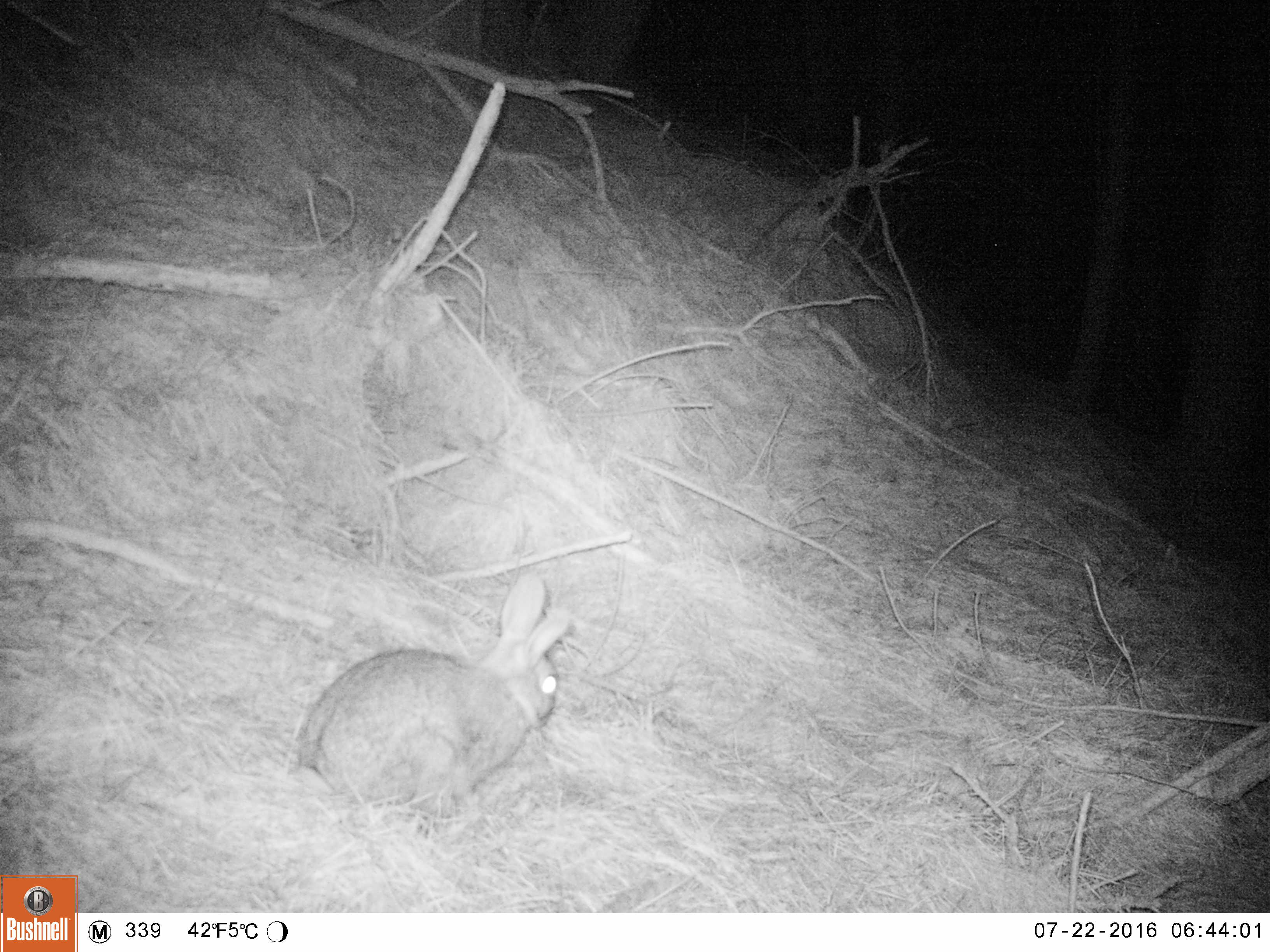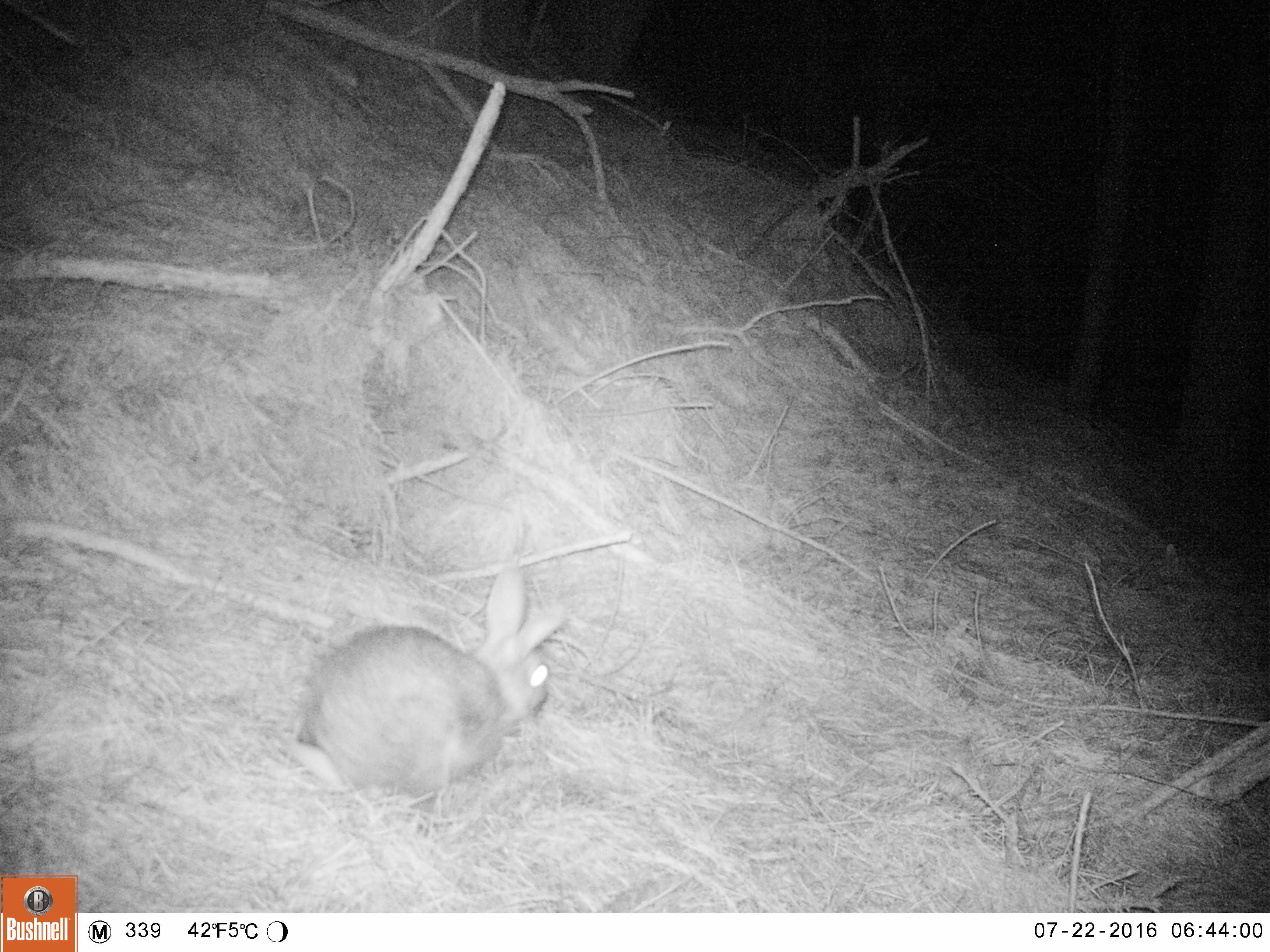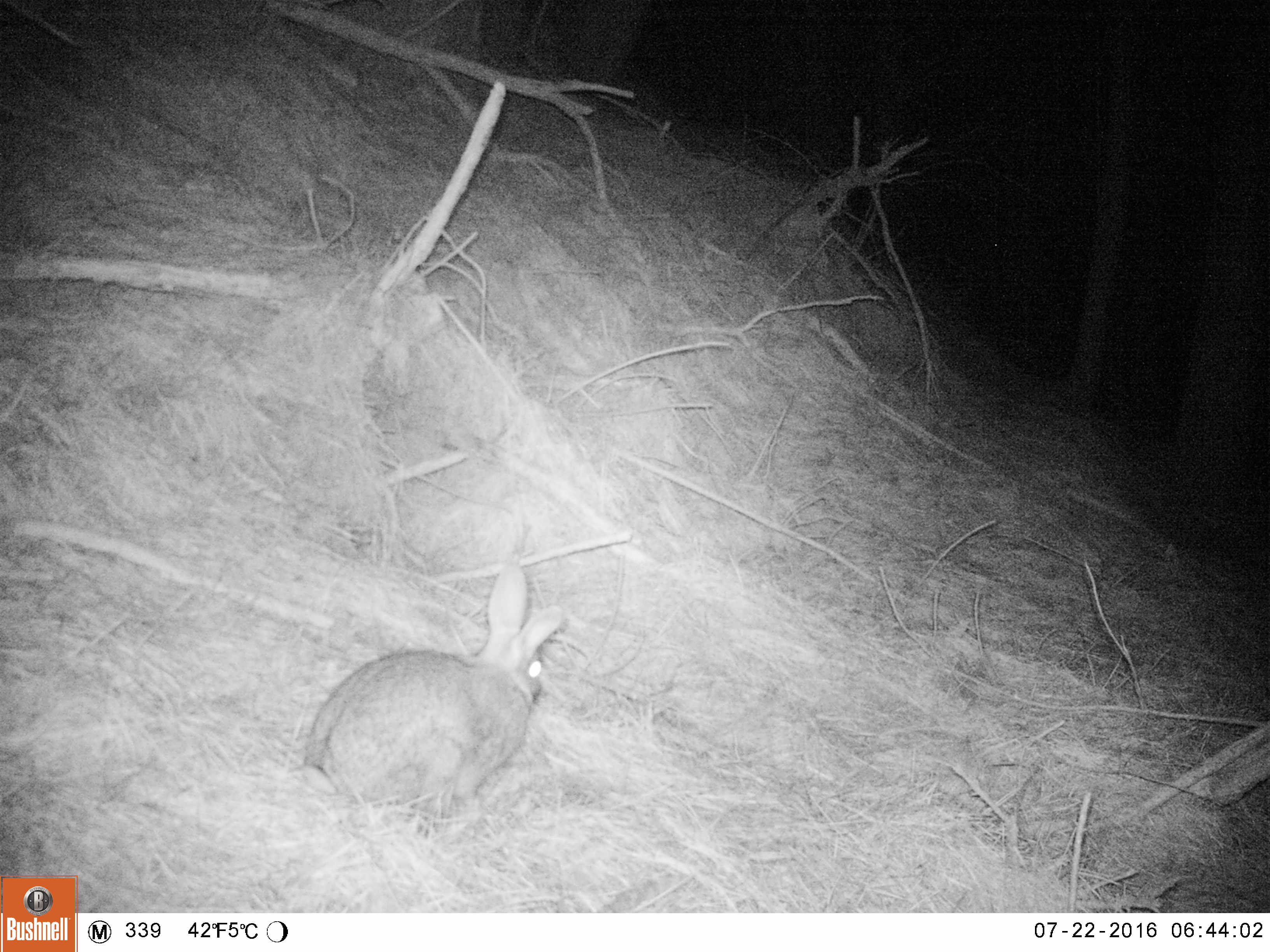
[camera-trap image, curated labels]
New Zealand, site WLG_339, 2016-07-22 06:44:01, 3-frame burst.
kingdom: Animalia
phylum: Chordata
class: Mammalia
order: Lagomorpha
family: Leporidae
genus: Oryctolagus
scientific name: Oryctolagus cuniculus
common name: european rabbit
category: rabbit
Rabbit (european rabbit) (Oryctolagus cuniculus).